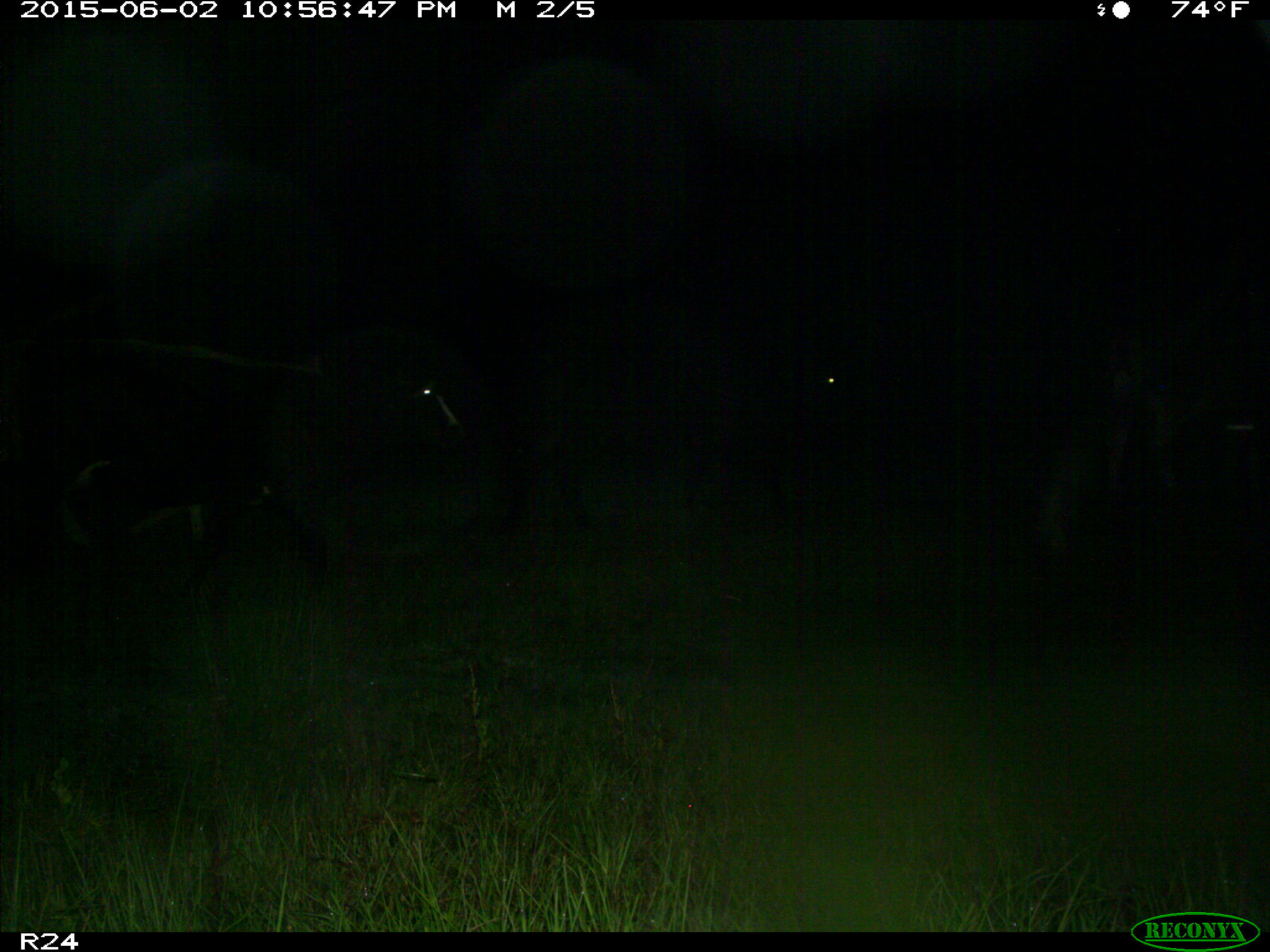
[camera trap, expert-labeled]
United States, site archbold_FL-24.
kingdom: Animalia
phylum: Chordata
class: Mammalia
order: Artiodactyla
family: Bovidae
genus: Bos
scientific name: Bos taurus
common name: domestic cow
Bos taurus (domestic cow).